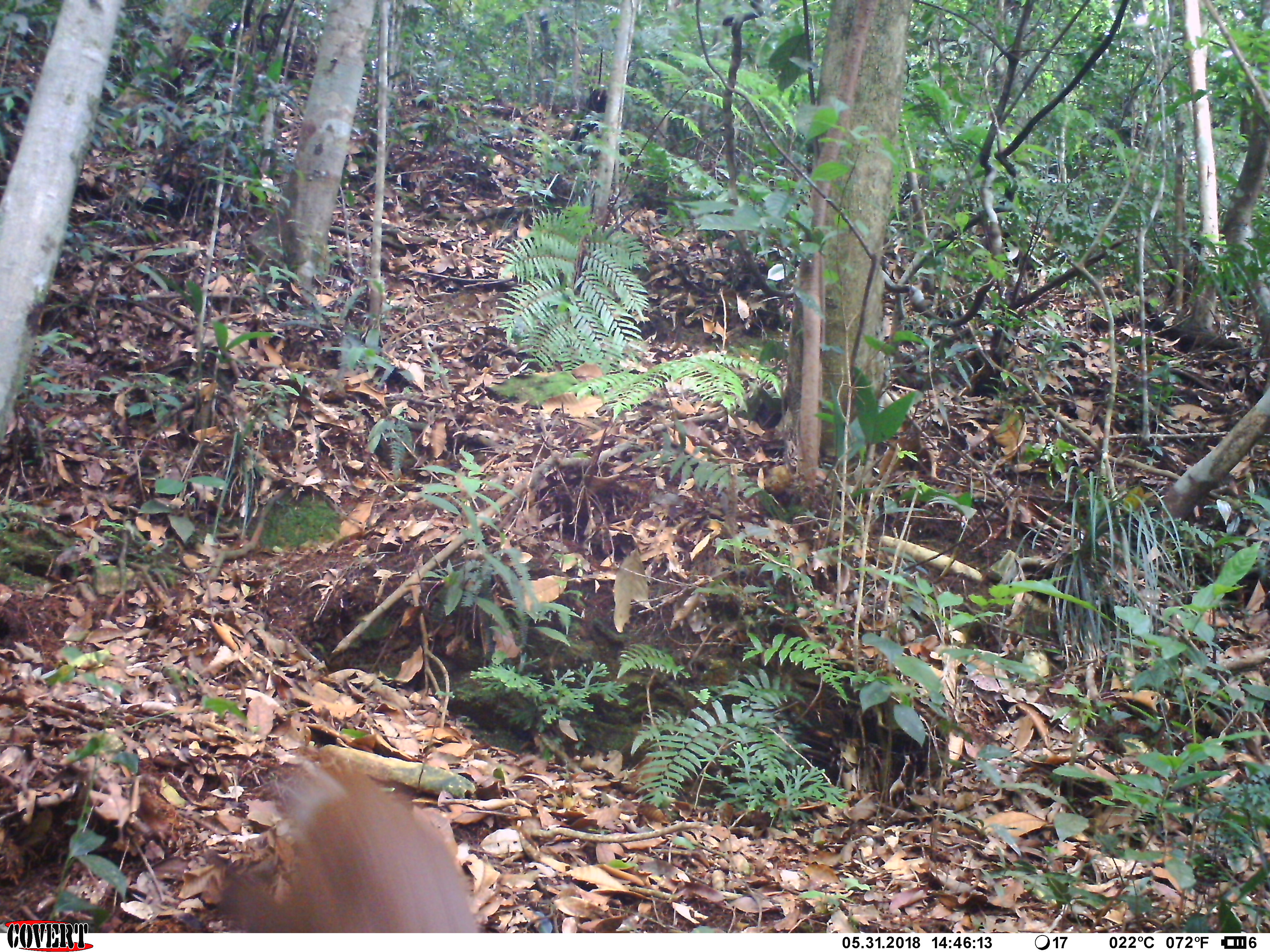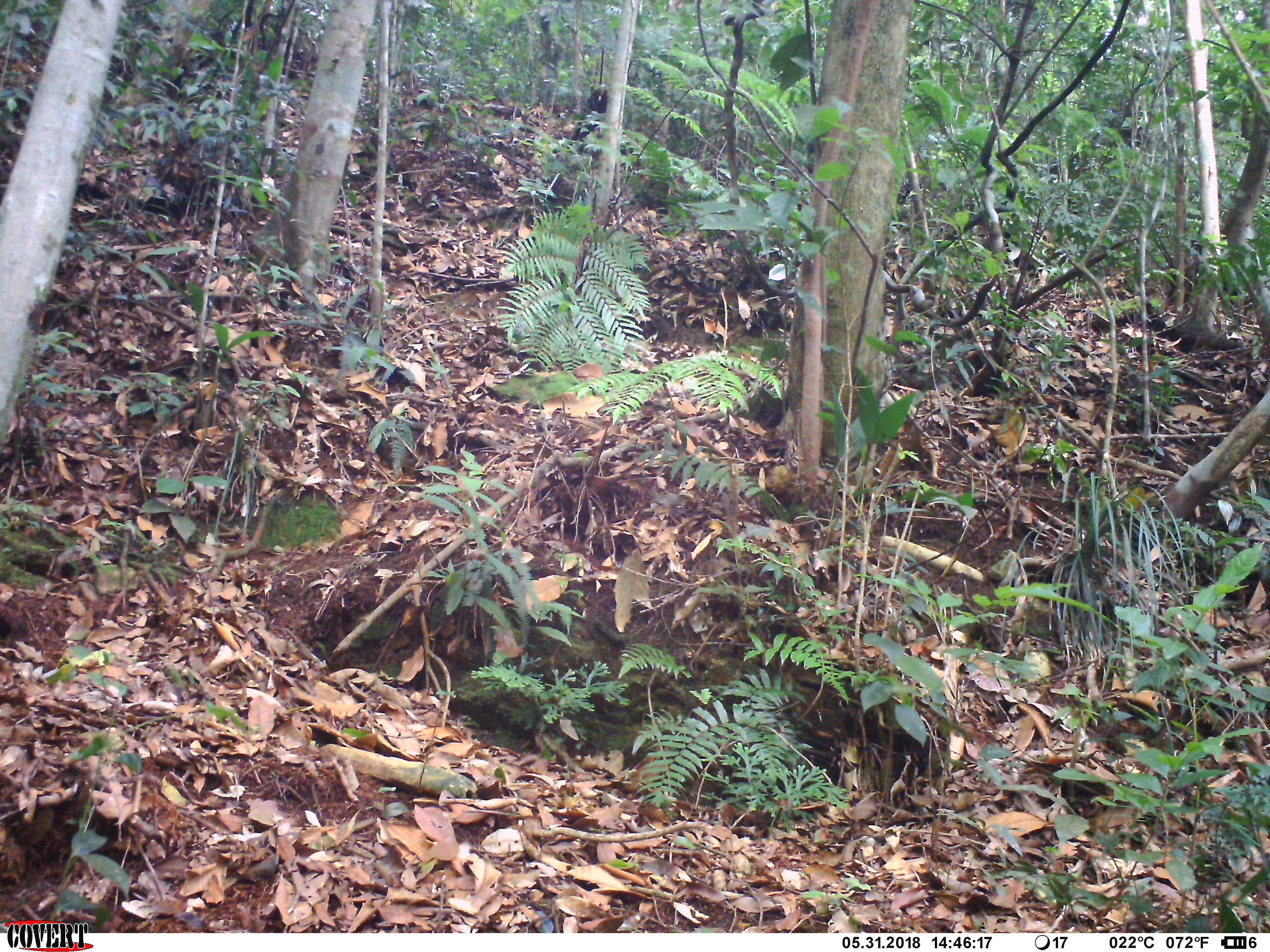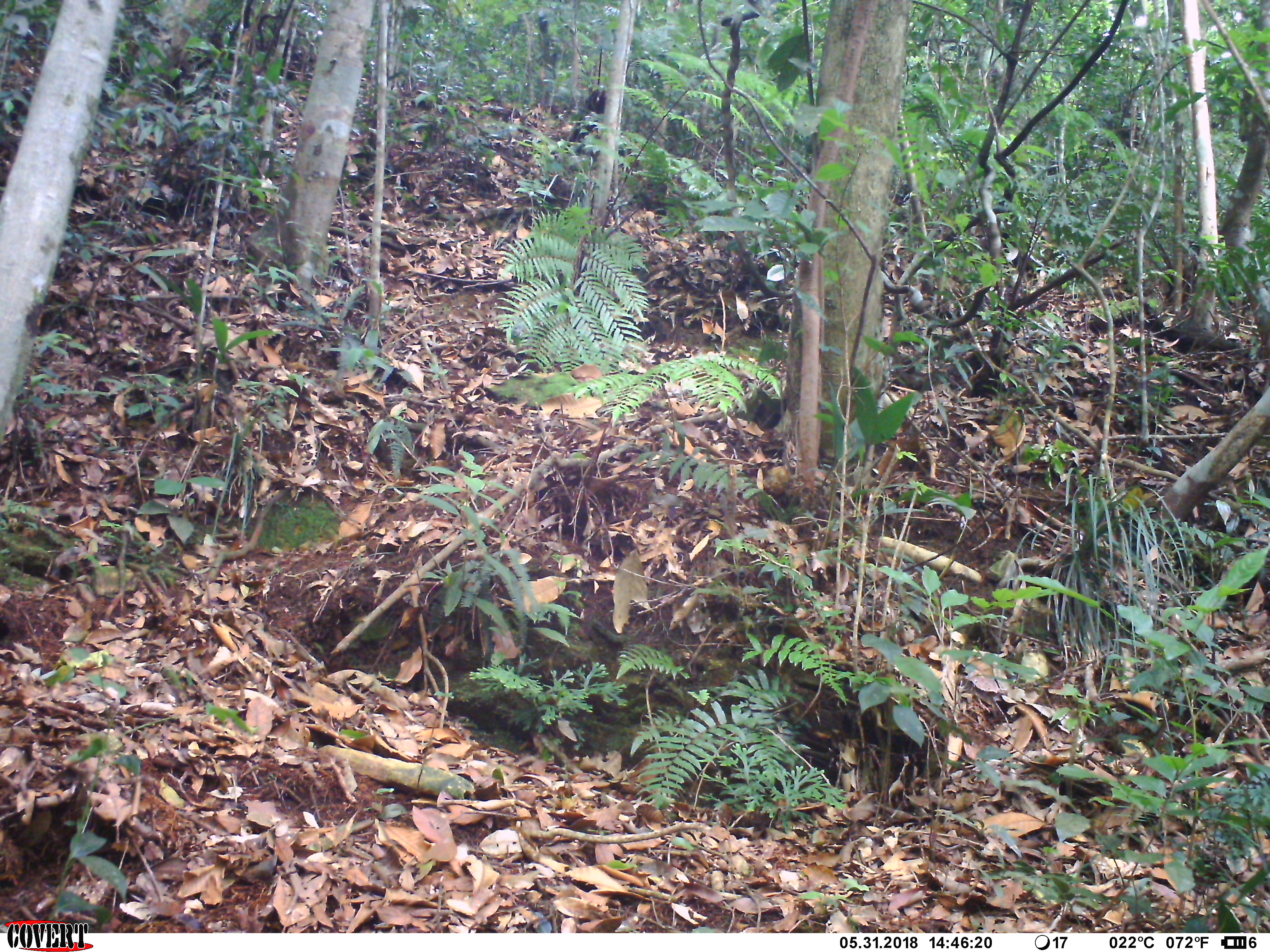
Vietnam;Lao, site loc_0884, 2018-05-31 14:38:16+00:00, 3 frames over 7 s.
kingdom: Animalia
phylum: Chordata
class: Mammalia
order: Artiodactyla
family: Cervidae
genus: Muntiacus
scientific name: Muntiacus rooseveltorum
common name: roosevelt's muntjac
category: roosevelts muntjac group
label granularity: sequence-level